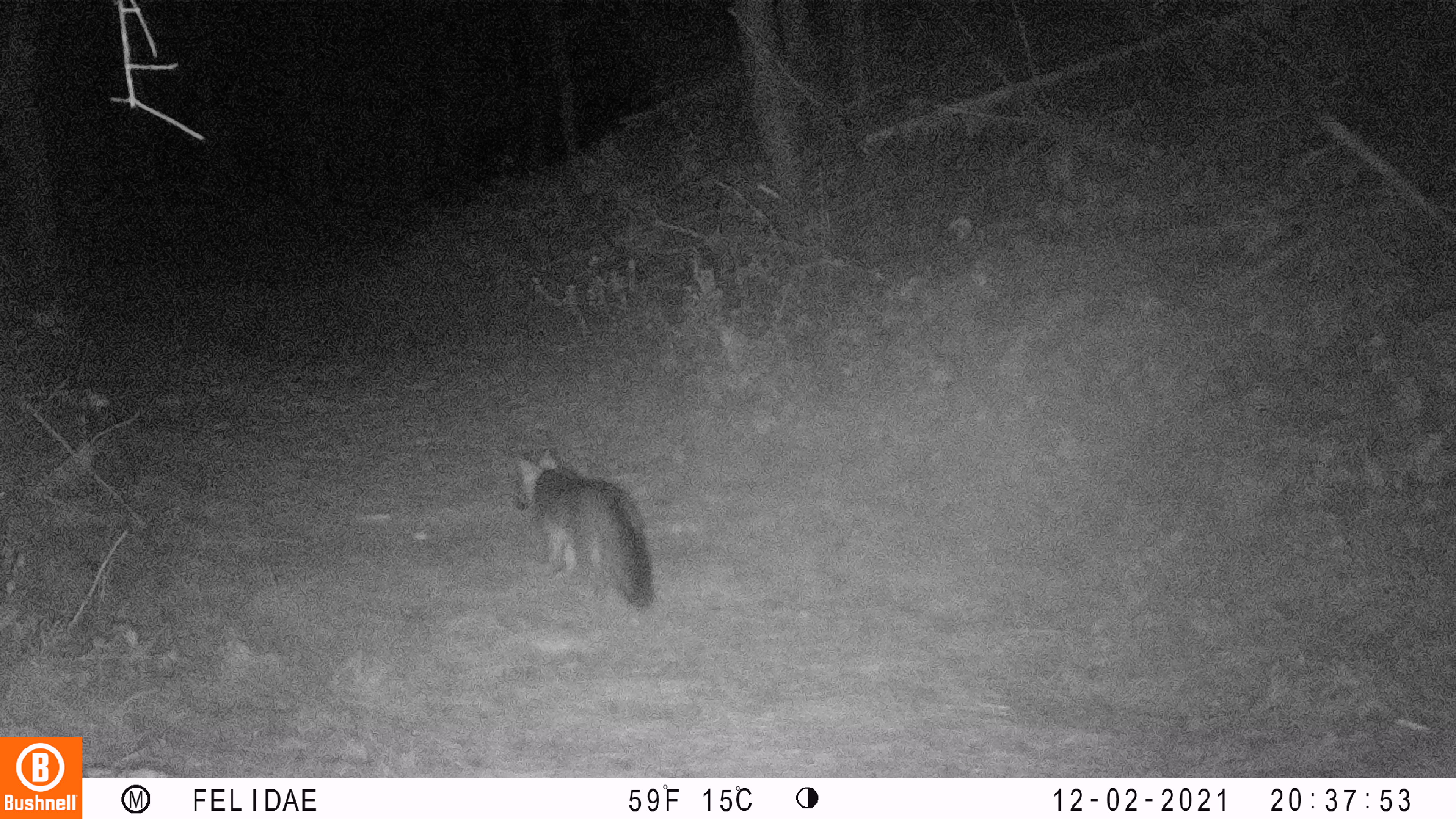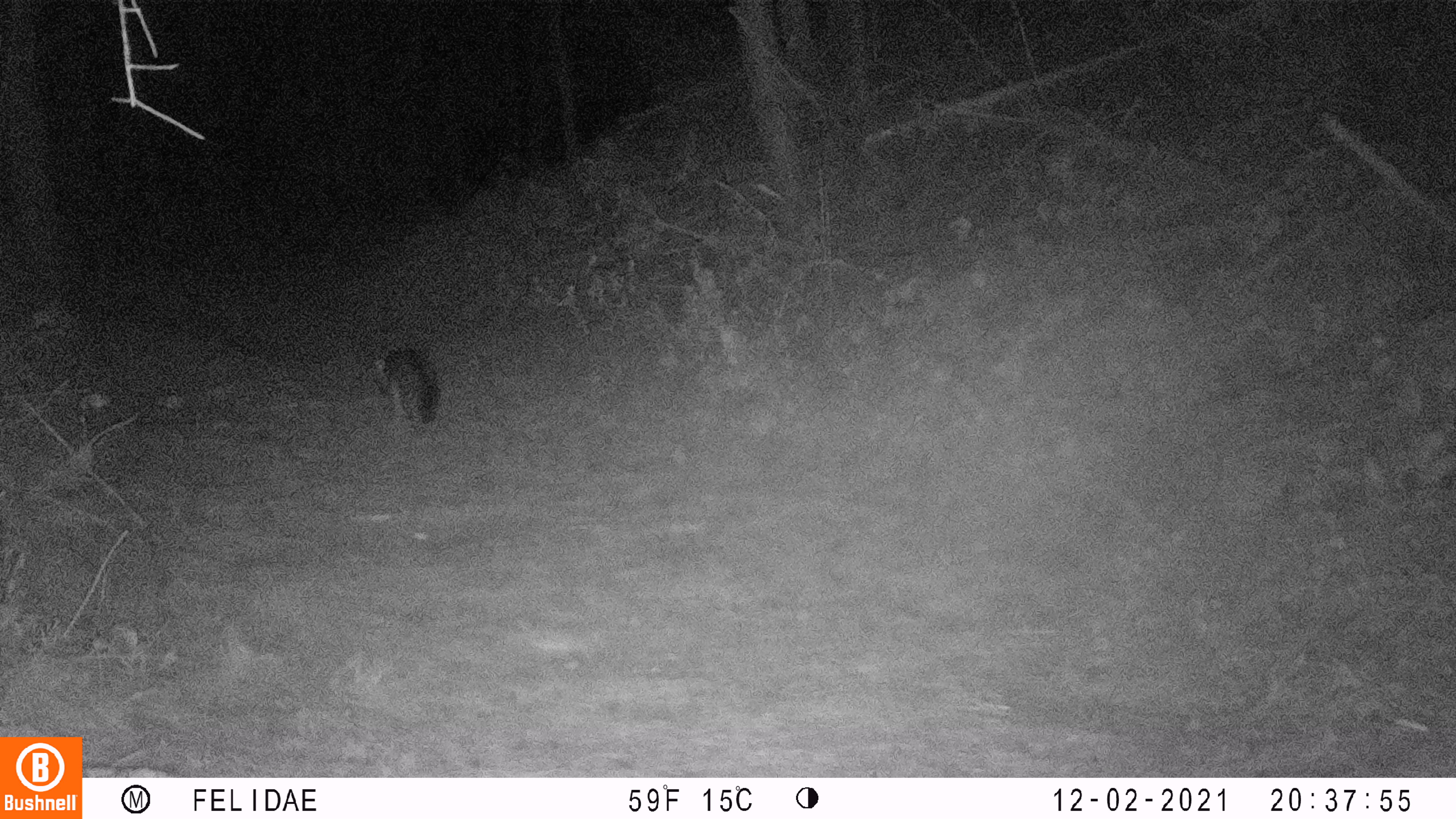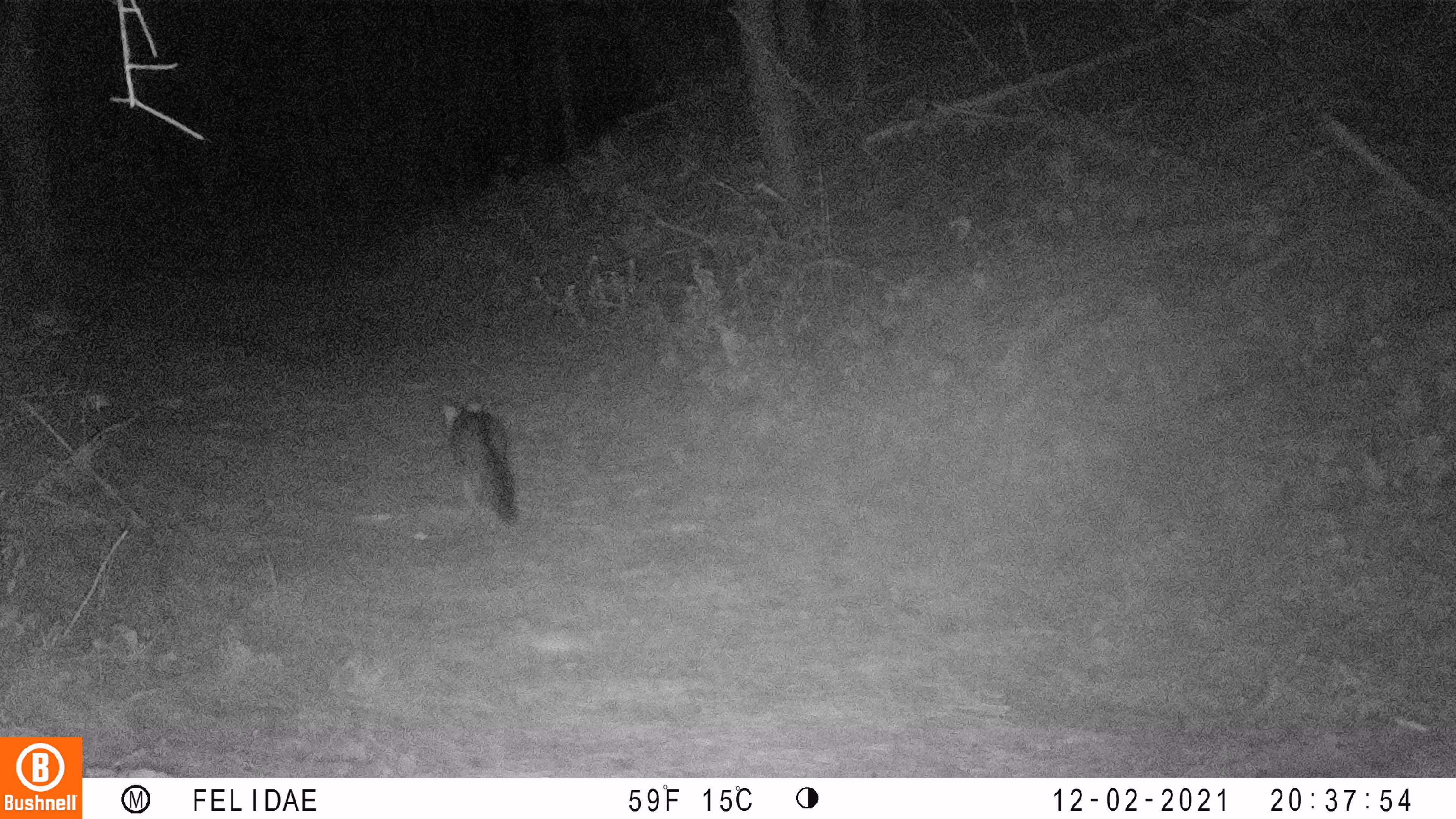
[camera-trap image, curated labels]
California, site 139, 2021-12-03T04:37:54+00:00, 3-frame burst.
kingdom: Animalia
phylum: Chordata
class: Mammalia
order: Carnivora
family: Canidae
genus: Urocyon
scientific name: Urocyon cinereoargenteus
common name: gray fox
Gray fox (Urocyon cinereoargenteus).